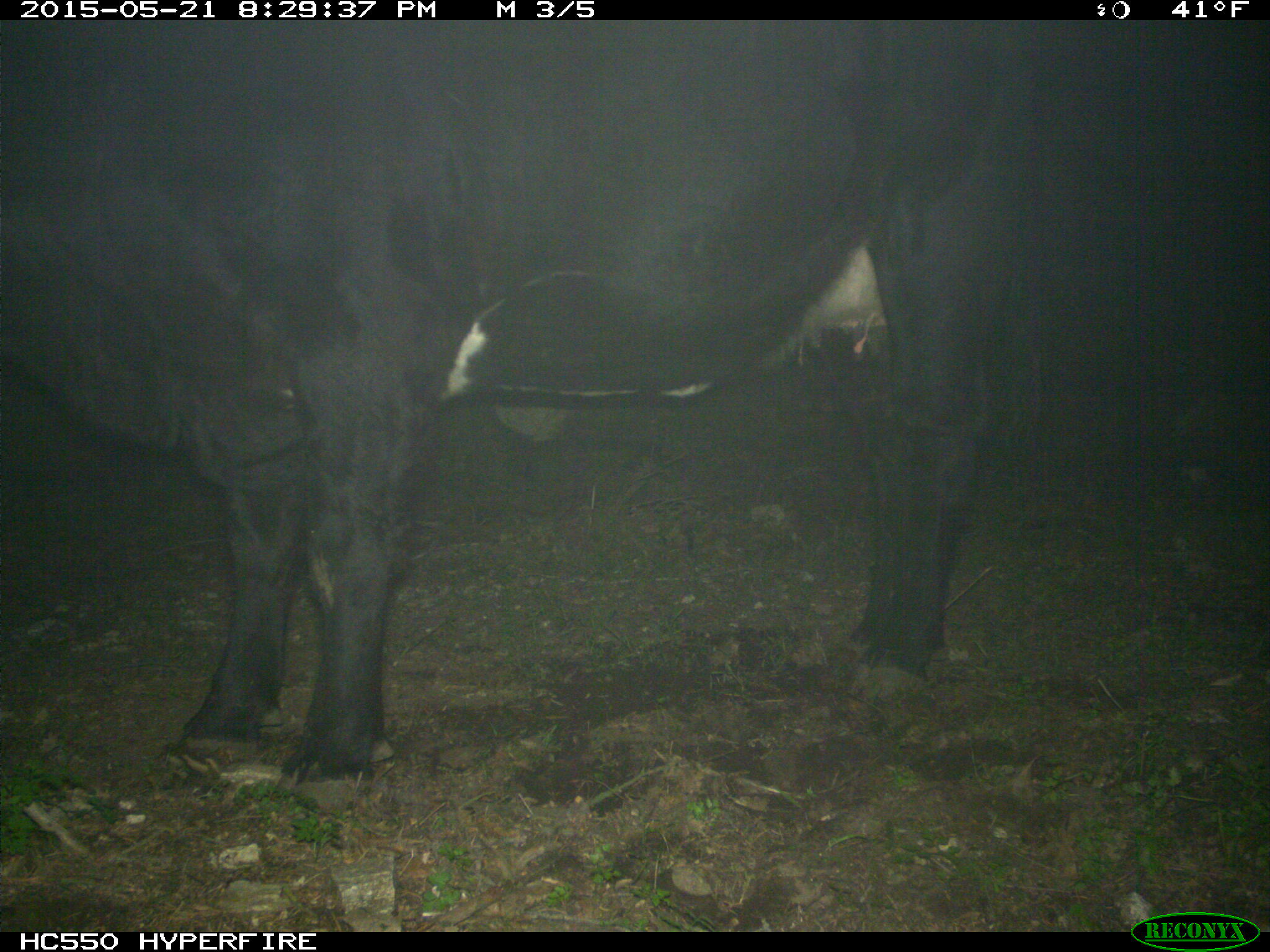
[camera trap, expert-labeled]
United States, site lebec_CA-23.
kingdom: Animalia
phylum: Chordata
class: Mammalia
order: Artiodactyla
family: Bovidae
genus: Bos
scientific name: Bos taurus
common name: domestic cow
Bos taurus (domestic cow).